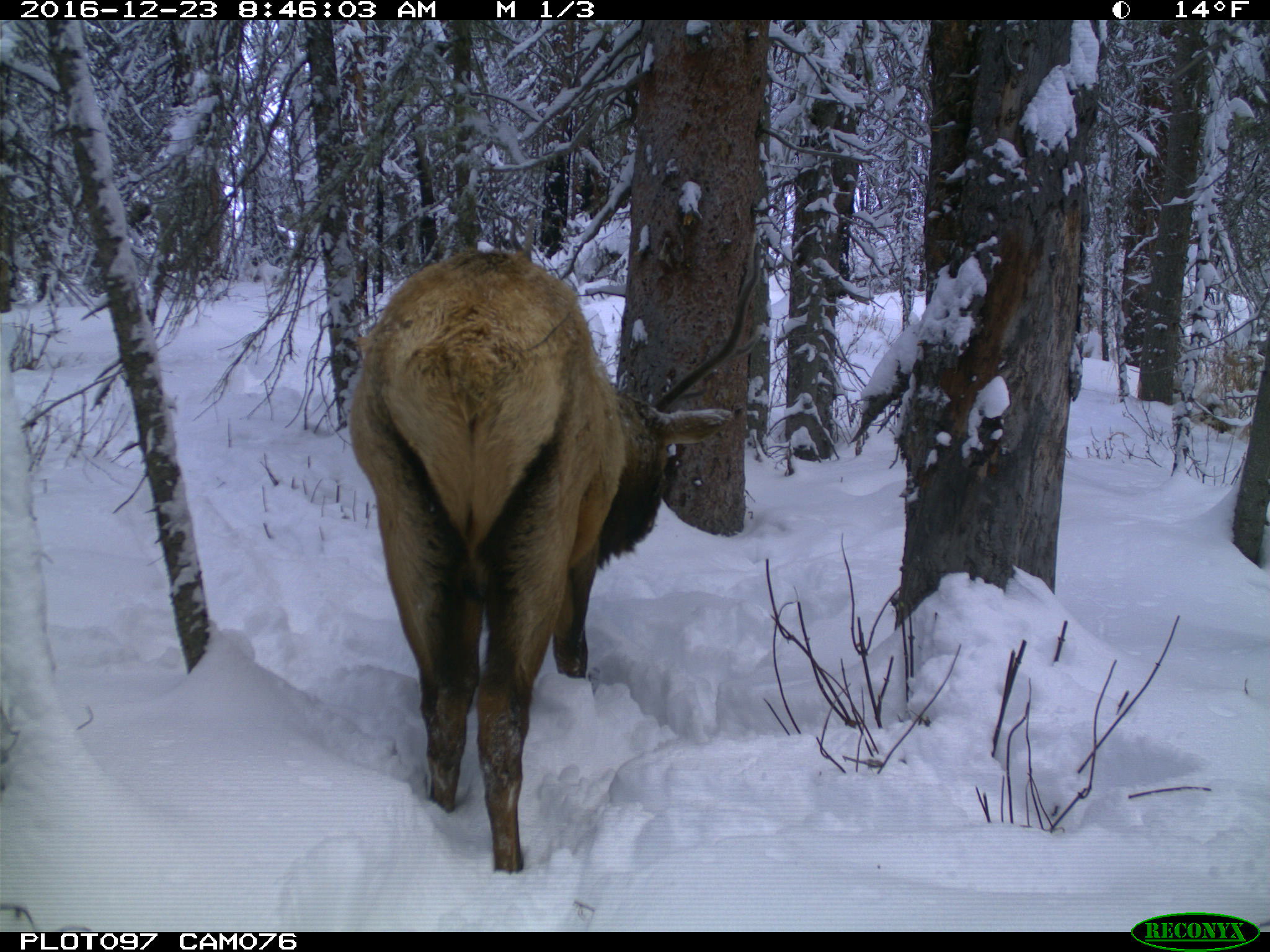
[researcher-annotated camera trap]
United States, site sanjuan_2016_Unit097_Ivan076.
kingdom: Animalia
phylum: Chordata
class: Mammalia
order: Artiodactyla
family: Cervidae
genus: Cervus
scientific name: Cervus elaphus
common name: red deer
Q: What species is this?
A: Cervus elaphus (red deer).